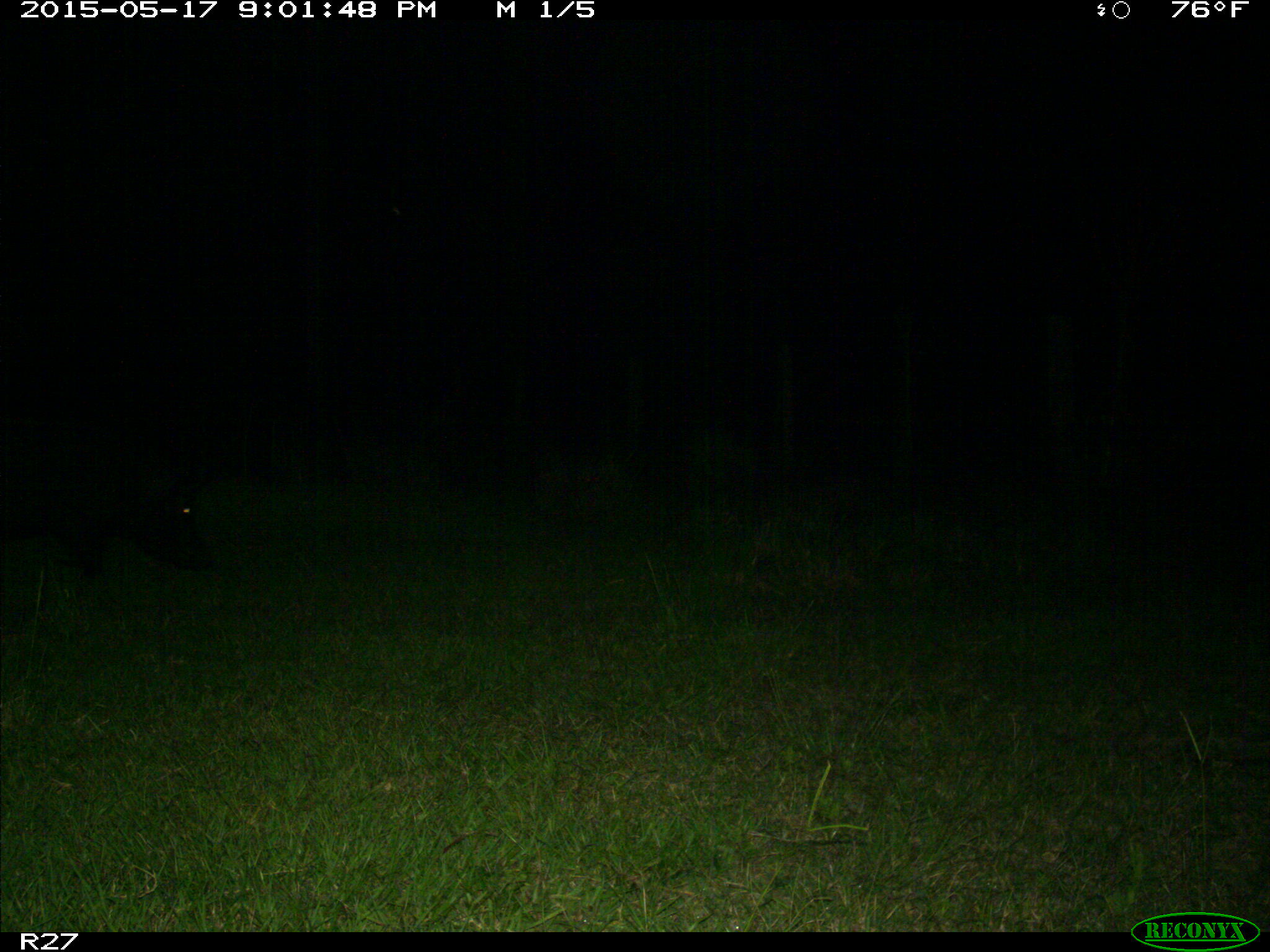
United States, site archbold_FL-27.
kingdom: Animalia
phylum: Chordata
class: Mammalia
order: Artiodactyla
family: Suidae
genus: Sus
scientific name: Sus scrofa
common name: wild boar